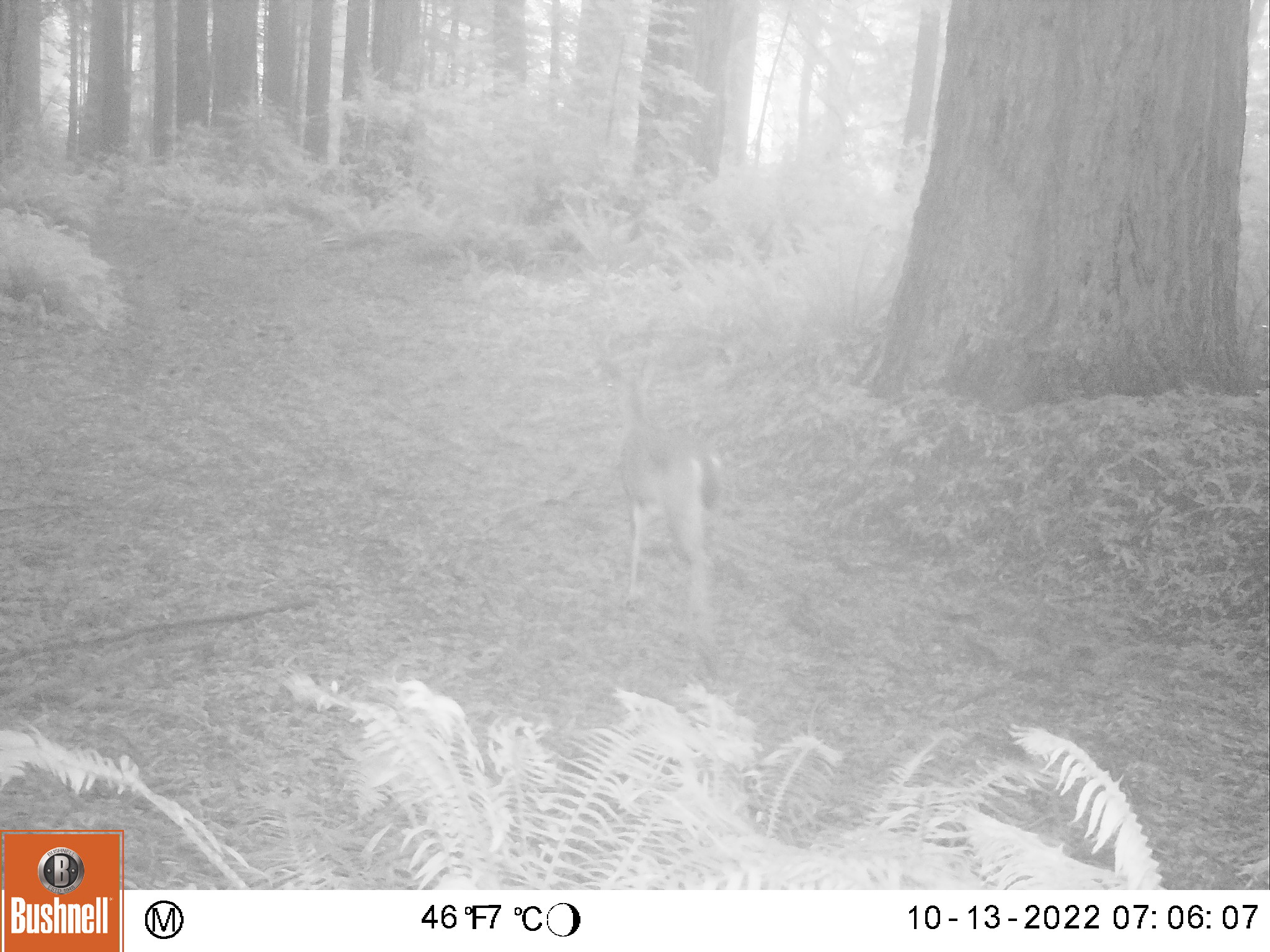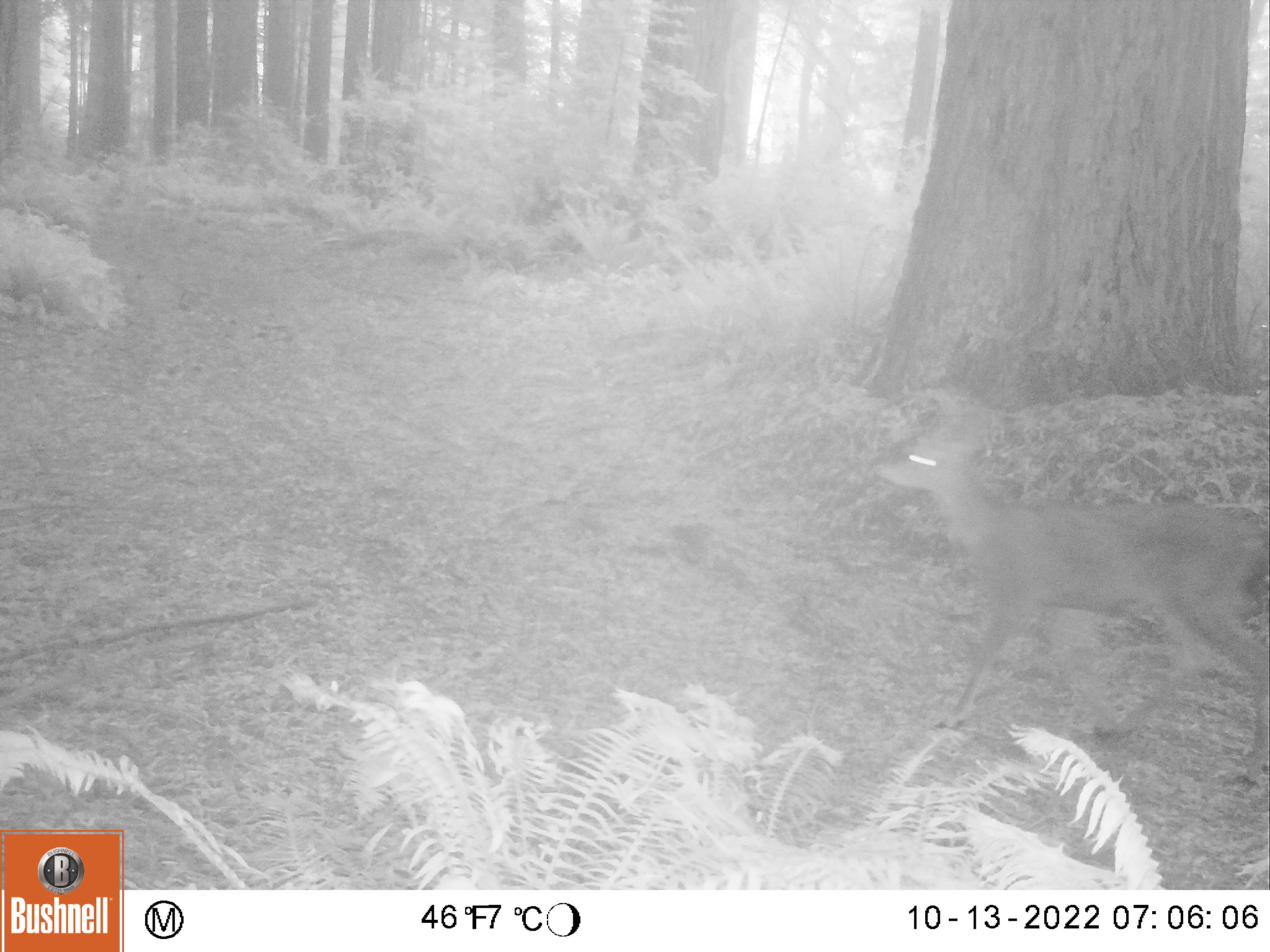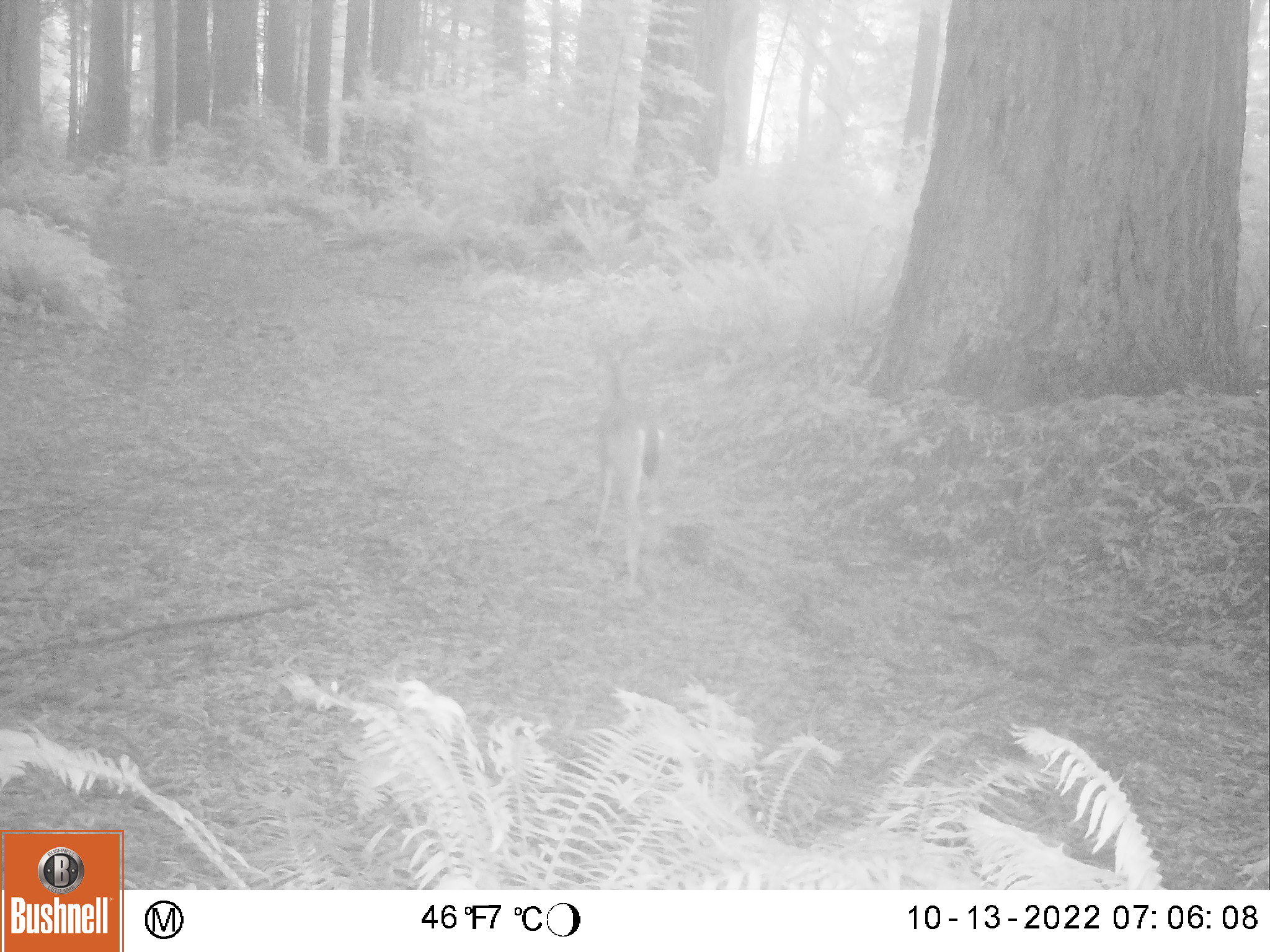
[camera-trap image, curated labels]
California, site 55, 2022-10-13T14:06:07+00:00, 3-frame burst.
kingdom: Animalia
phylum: Chordata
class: Mammalia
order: Artiodactyla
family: Cervidae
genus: Odocoileus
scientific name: Odocoileus hemionus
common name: mule deer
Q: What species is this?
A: Mule deer (Odocoileus hemionus).